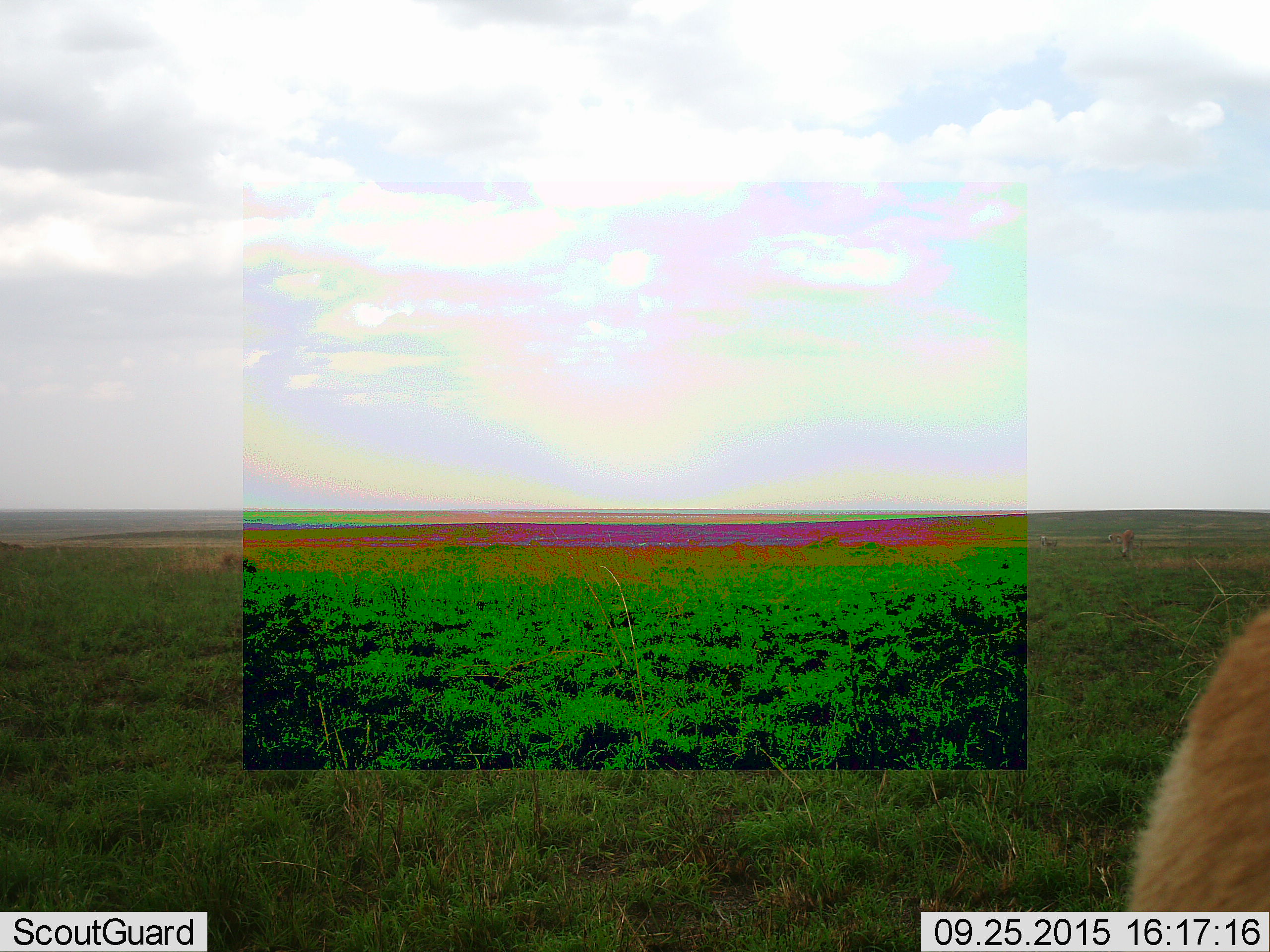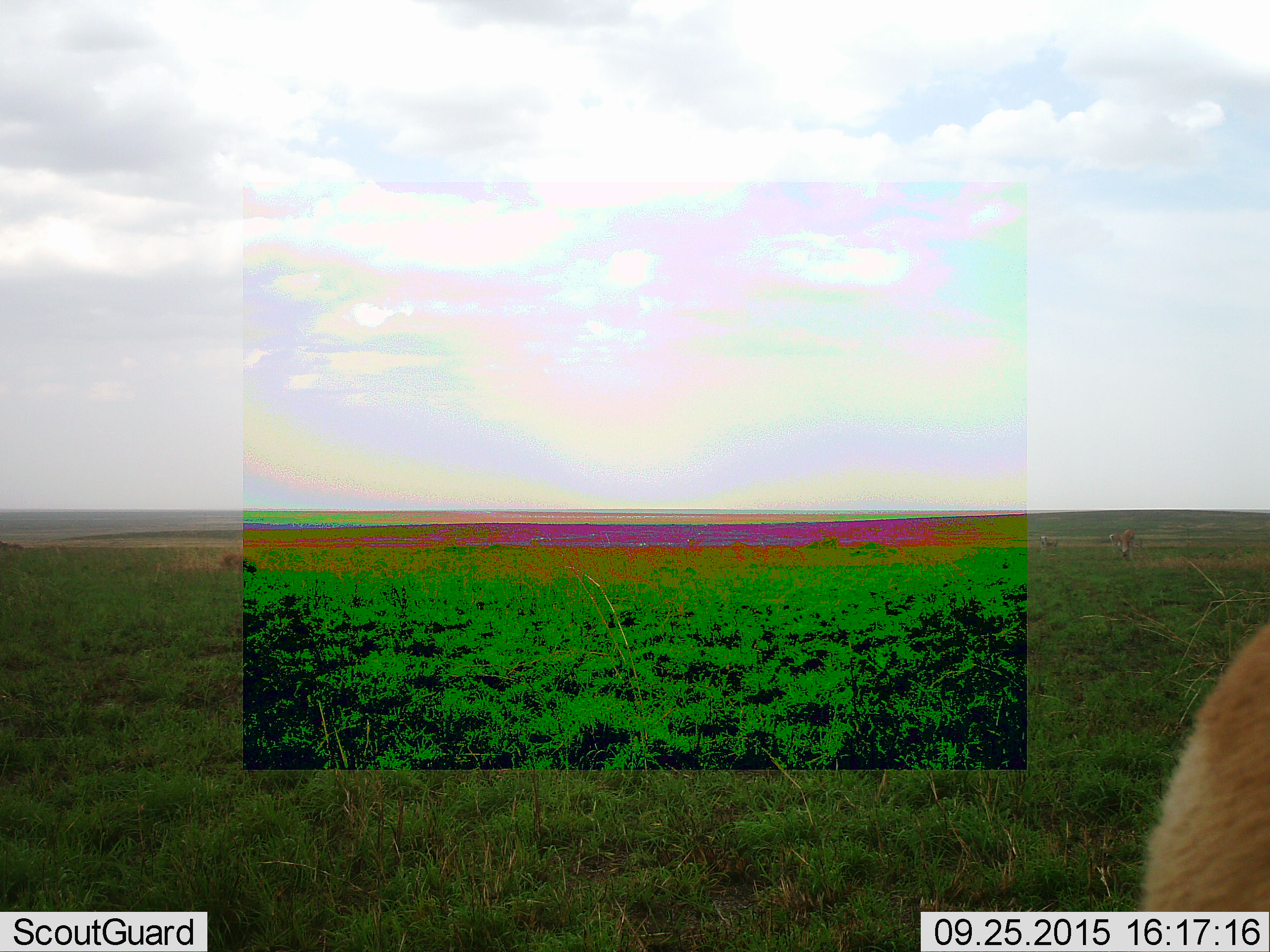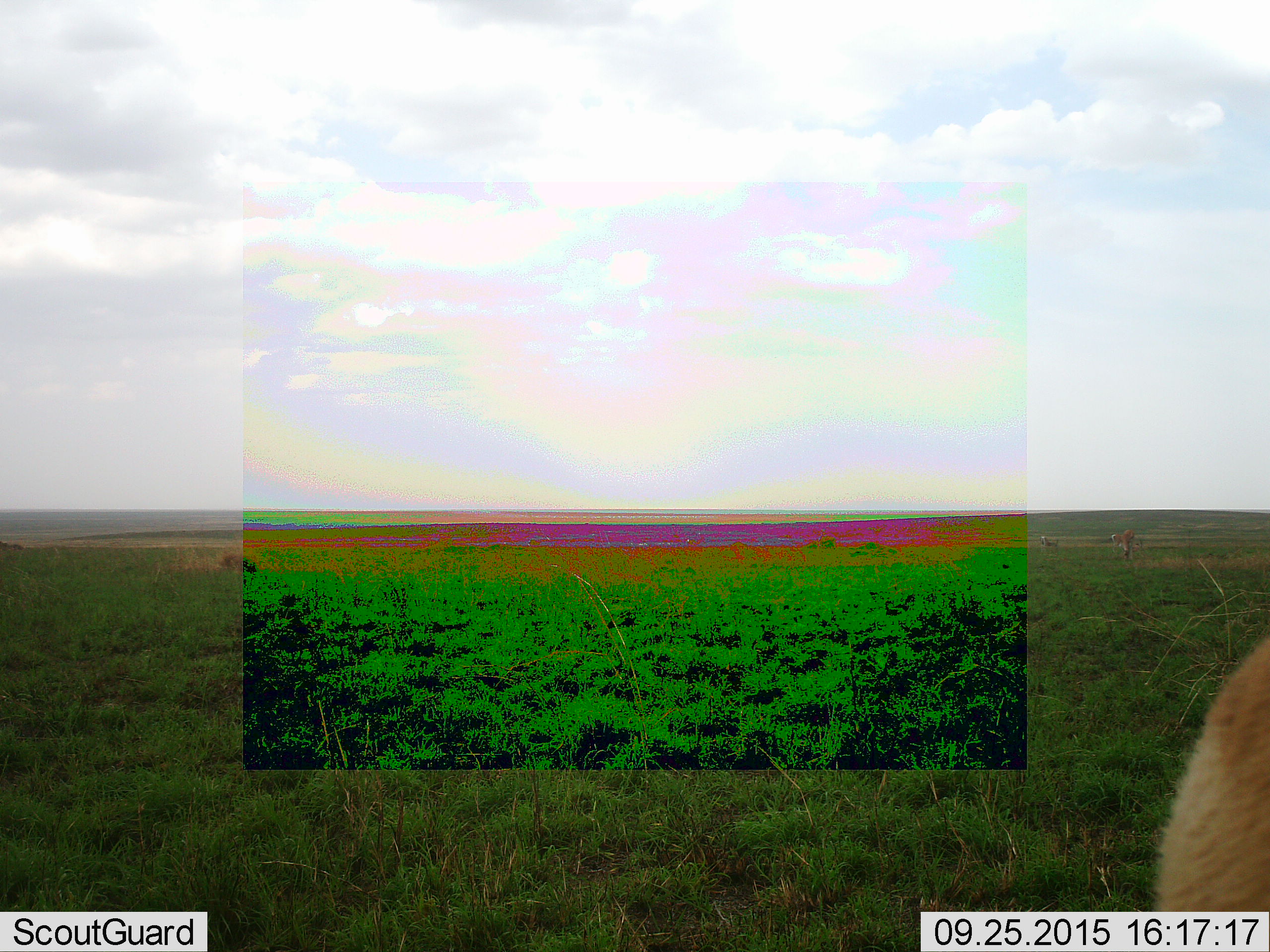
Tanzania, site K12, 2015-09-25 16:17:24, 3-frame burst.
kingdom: Animalia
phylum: Chordata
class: Mammalia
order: Artiodactyla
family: Bovidae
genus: Eudorcas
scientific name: Eudorcas thomsonii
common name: thomson's gazelle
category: gazellethomsons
Gazellethomsons (thomson's gazelle) (Eudorcas thomsonii), count 1. Behavior (volunteer vote fractions): standing 50%, resting 25%, moving 25%, interacting 0%. Young present (vote fraction): 0%. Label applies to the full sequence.